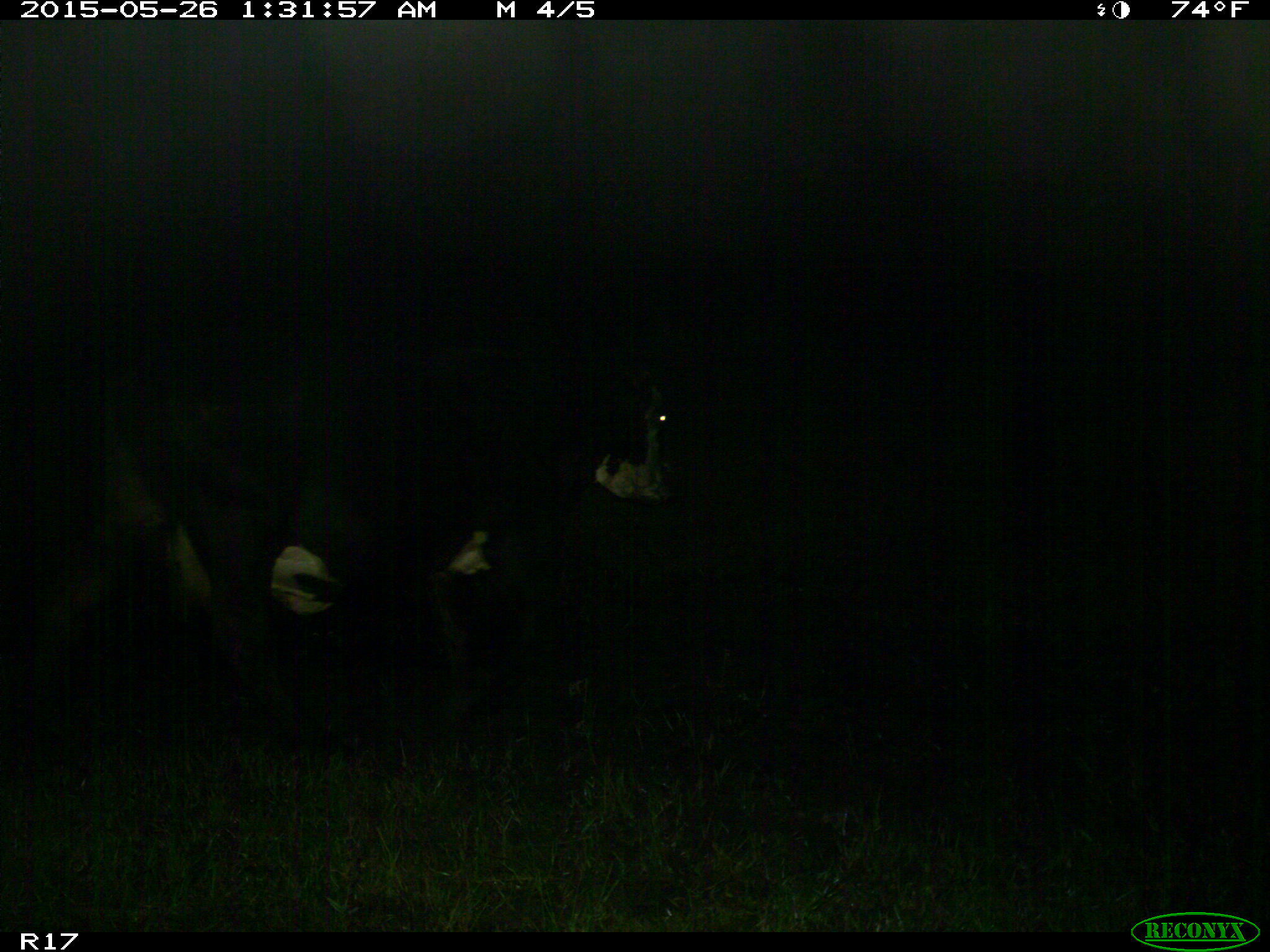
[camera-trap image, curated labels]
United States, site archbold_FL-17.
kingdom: Animalia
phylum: Chordata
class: Mammalia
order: Artiodactyla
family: Bovidae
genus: Bos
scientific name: Bos taurus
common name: domestic cow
Bos taurus (domestic cow).